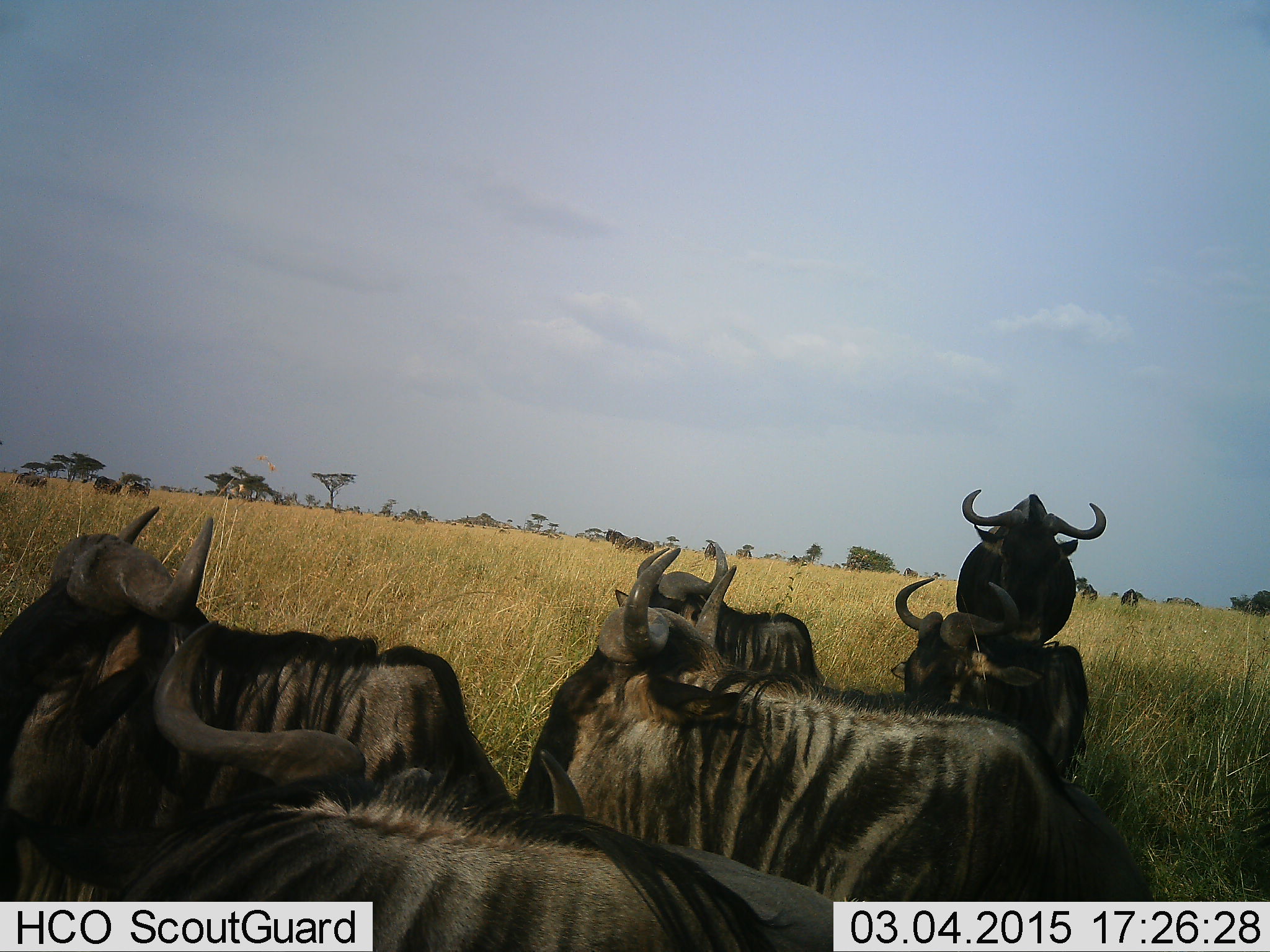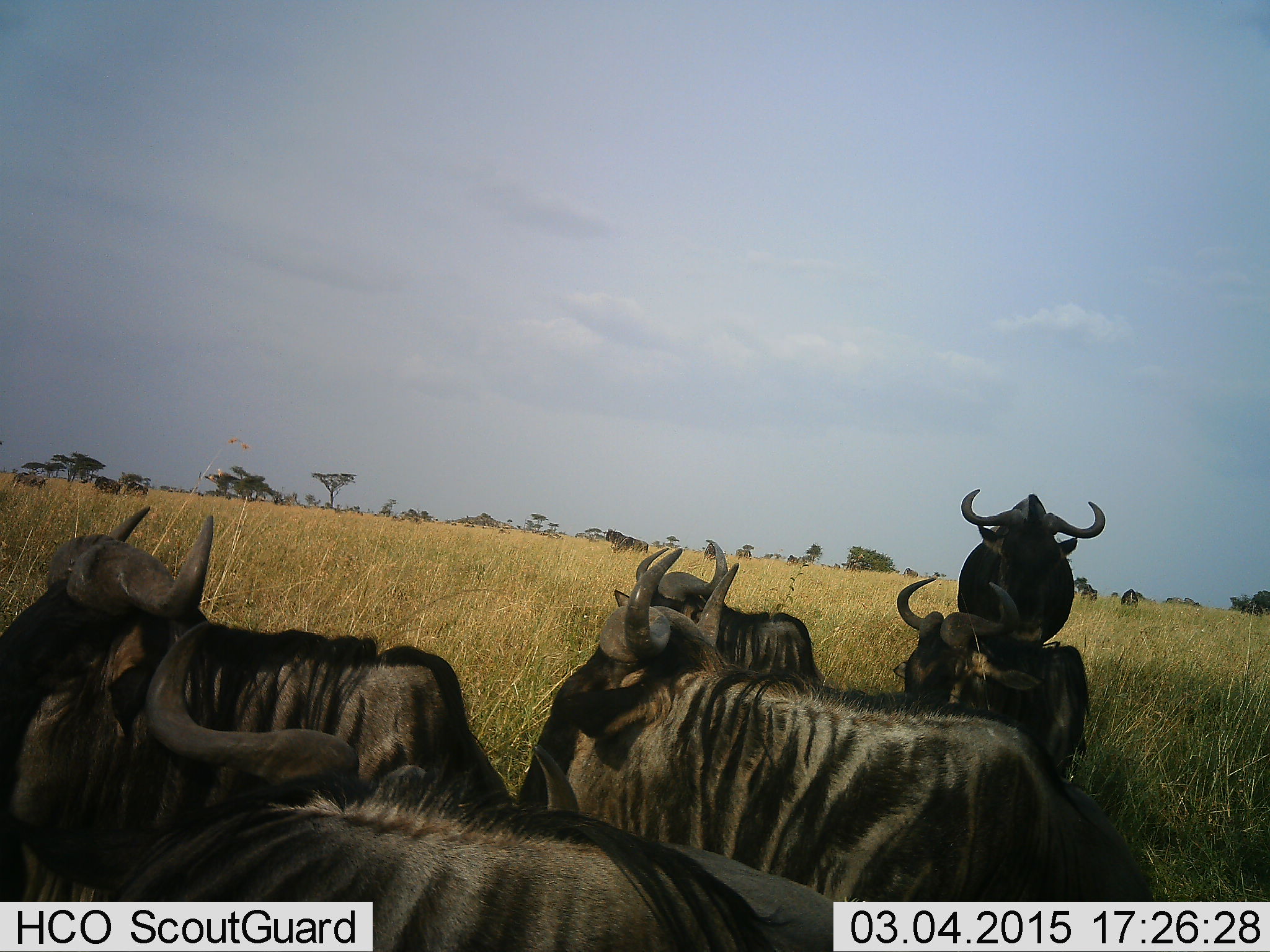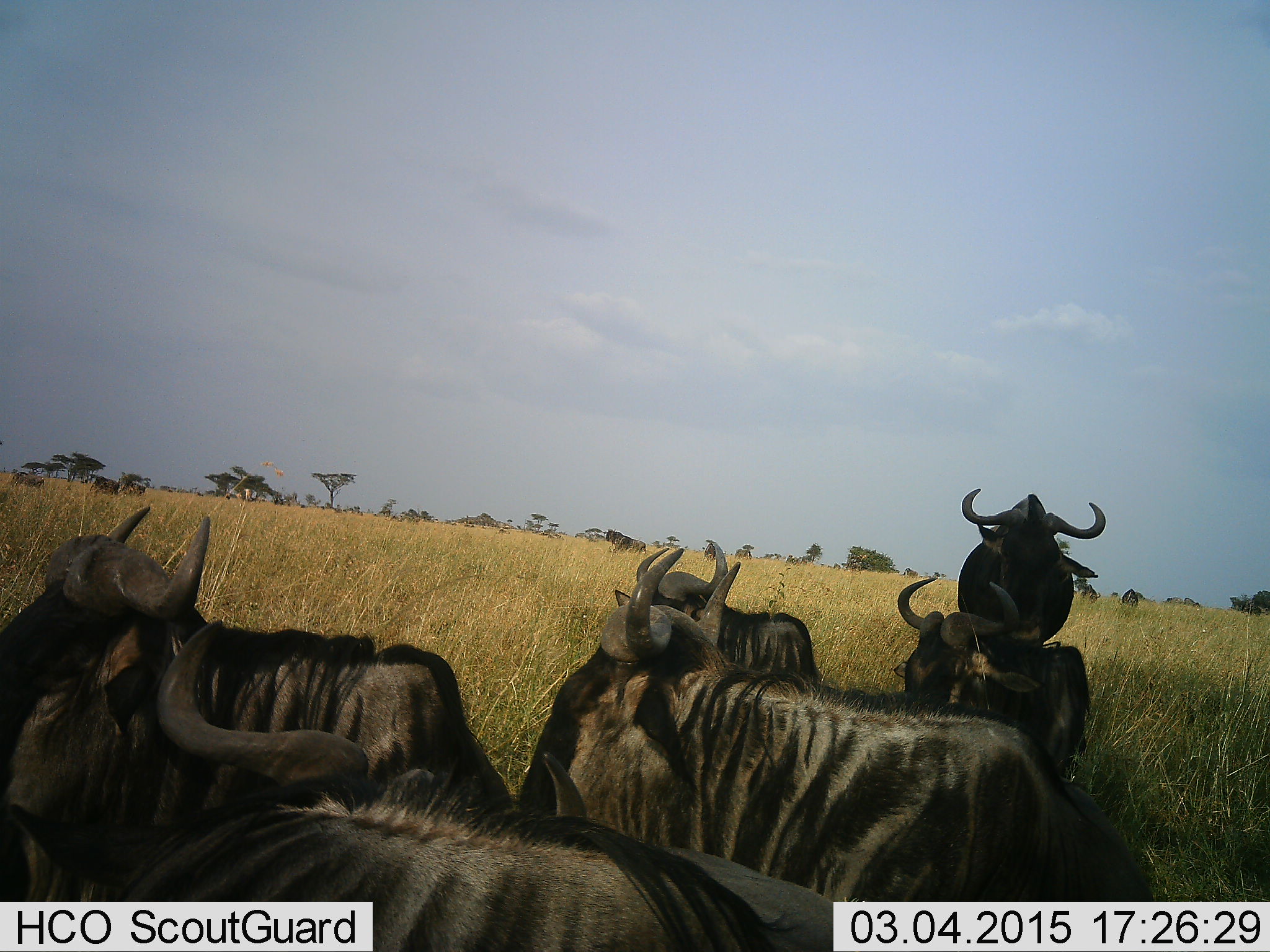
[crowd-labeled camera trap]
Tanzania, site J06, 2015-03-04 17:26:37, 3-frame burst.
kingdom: Animalia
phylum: Chordata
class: Mammalia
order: Artiodactyla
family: Bovidae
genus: Connochaetes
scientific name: Connochaetes taurinus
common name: blue wildebeest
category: wildebeest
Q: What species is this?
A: Wildebeest (blue wildebeest) (Connochaetes taurinus).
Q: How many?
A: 6.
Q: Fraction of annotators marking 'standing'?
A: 80%.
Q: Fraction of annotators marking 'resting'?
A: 90%.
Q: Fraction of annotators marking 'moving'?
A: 0%.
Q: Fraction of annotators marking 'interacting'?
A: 10%.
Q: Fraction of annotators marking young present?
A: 0%.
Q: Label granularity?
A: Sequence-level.